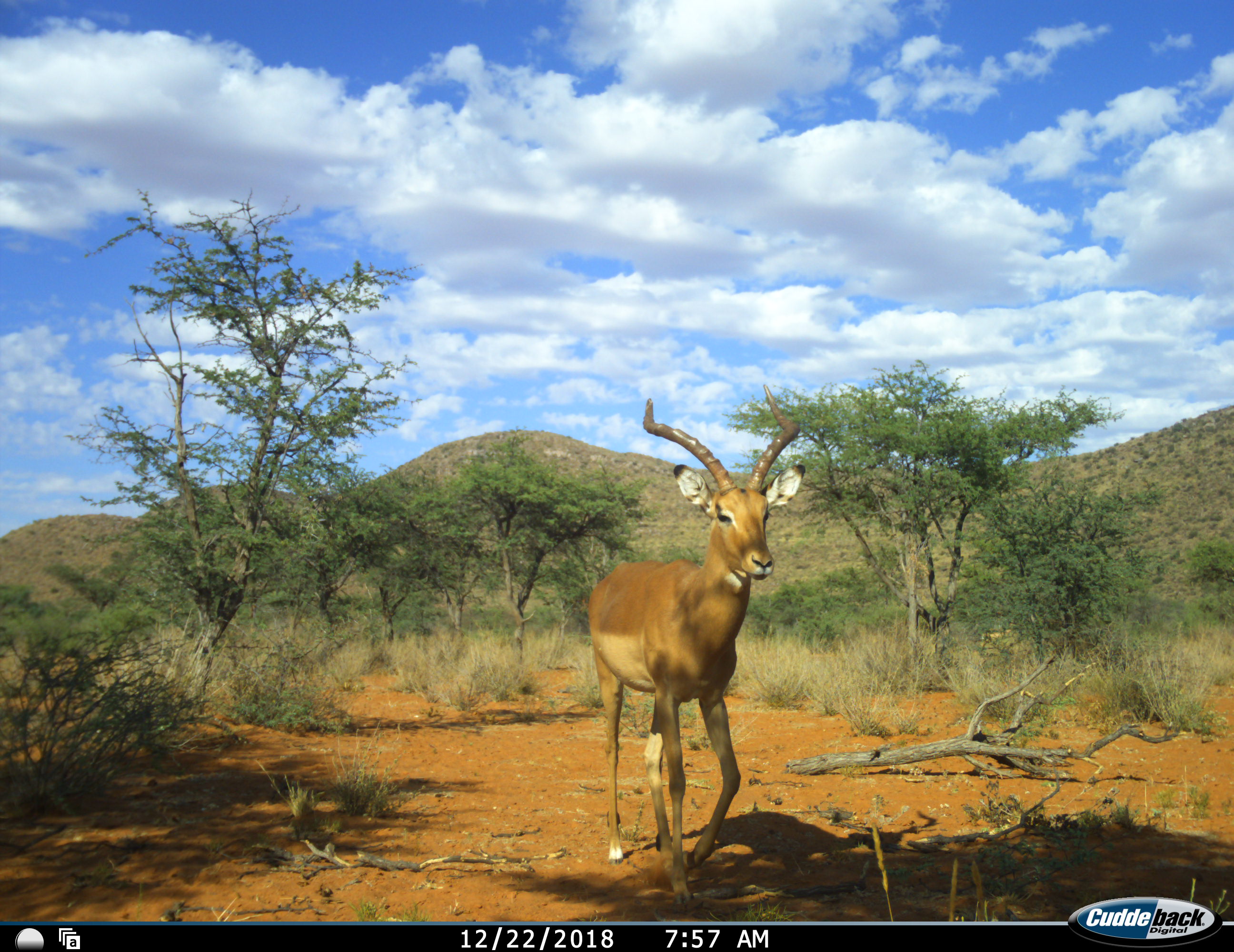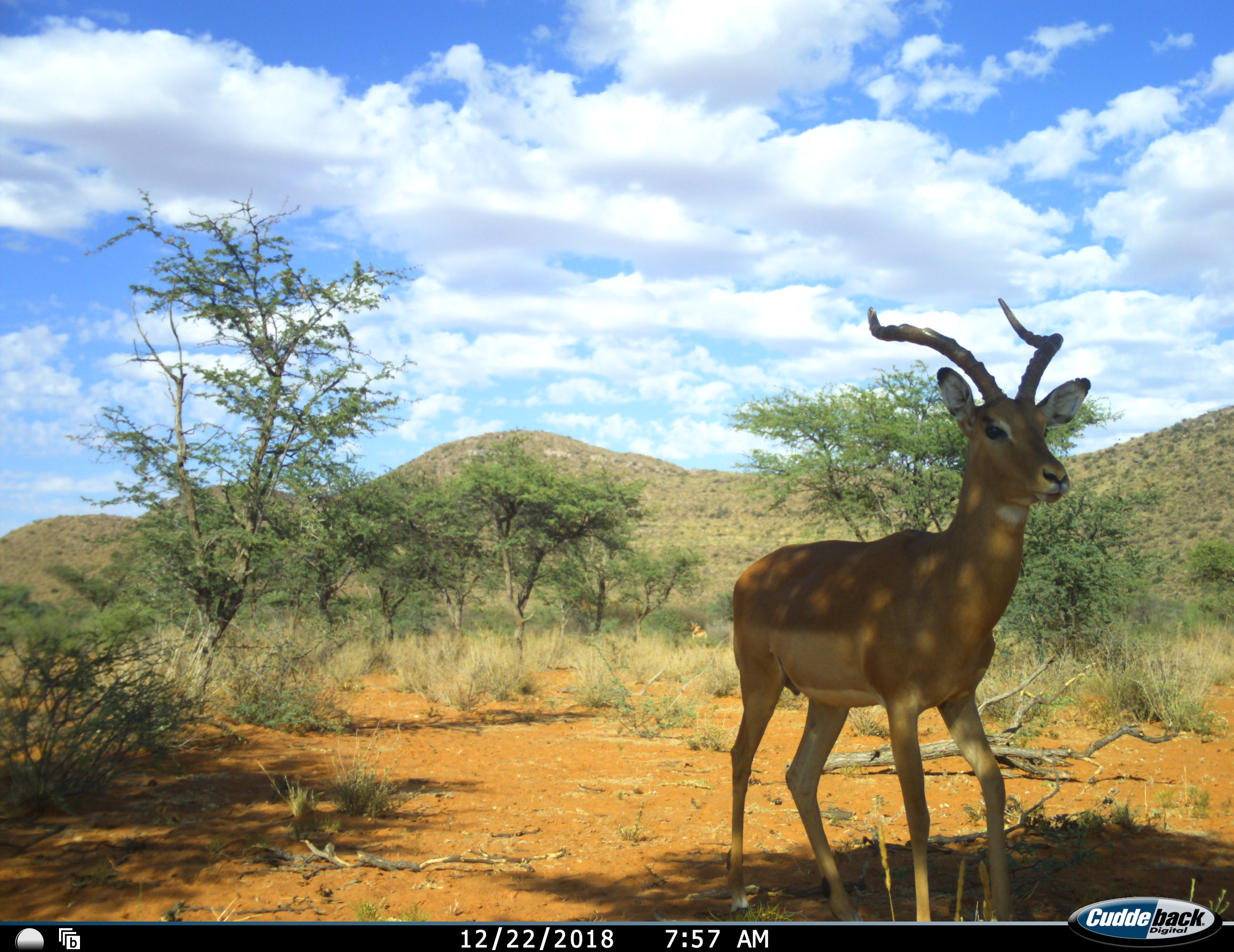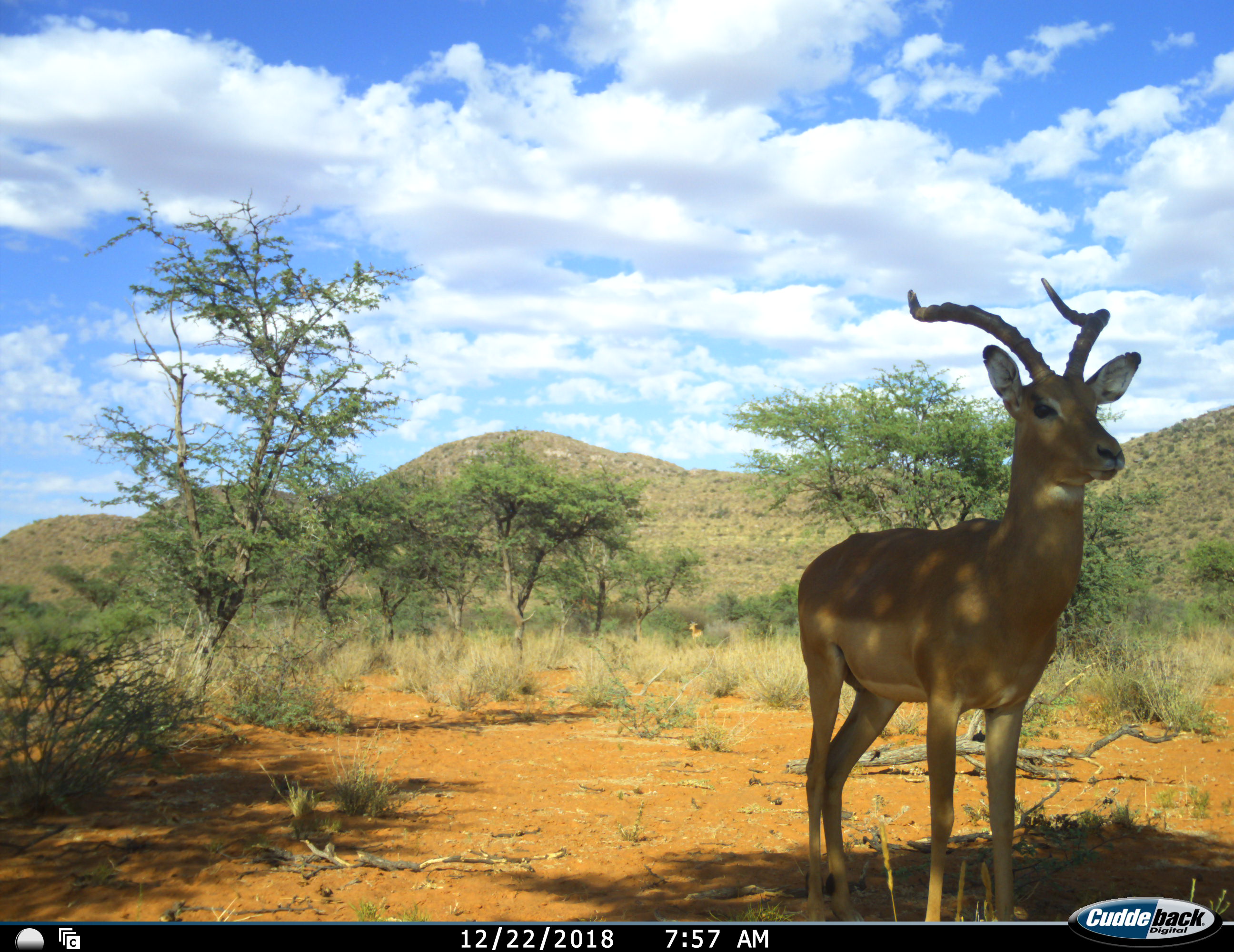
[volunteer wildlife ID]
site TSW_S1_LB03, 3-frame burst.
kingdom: Animalia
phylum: Chordata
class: Mammalia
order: Artiodactyla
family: Bovidae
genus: Aepyceros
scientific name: Aepyceros melampus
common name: impala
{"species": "impala (Aepyceros melampus)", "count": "1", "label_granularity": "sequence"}